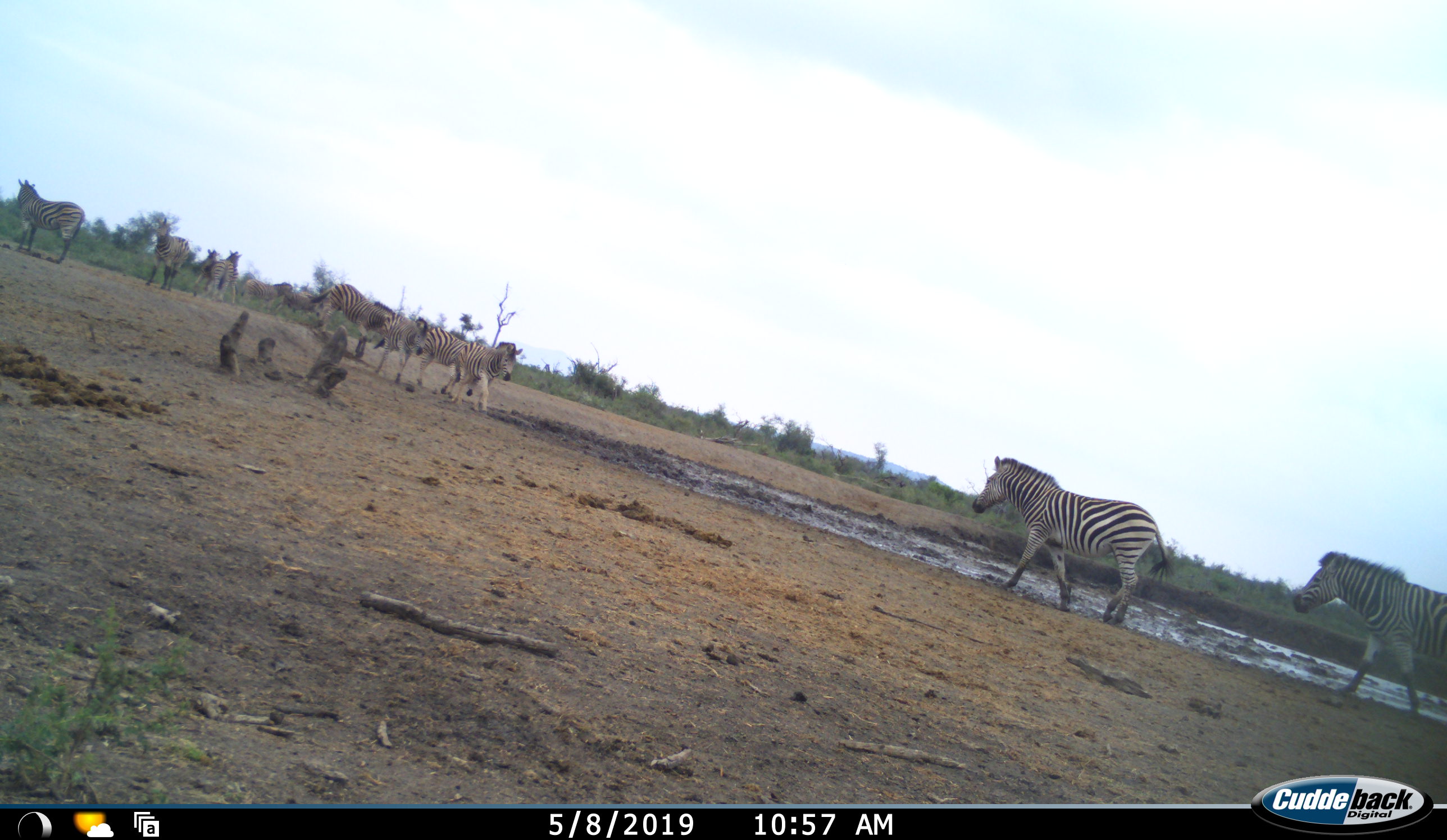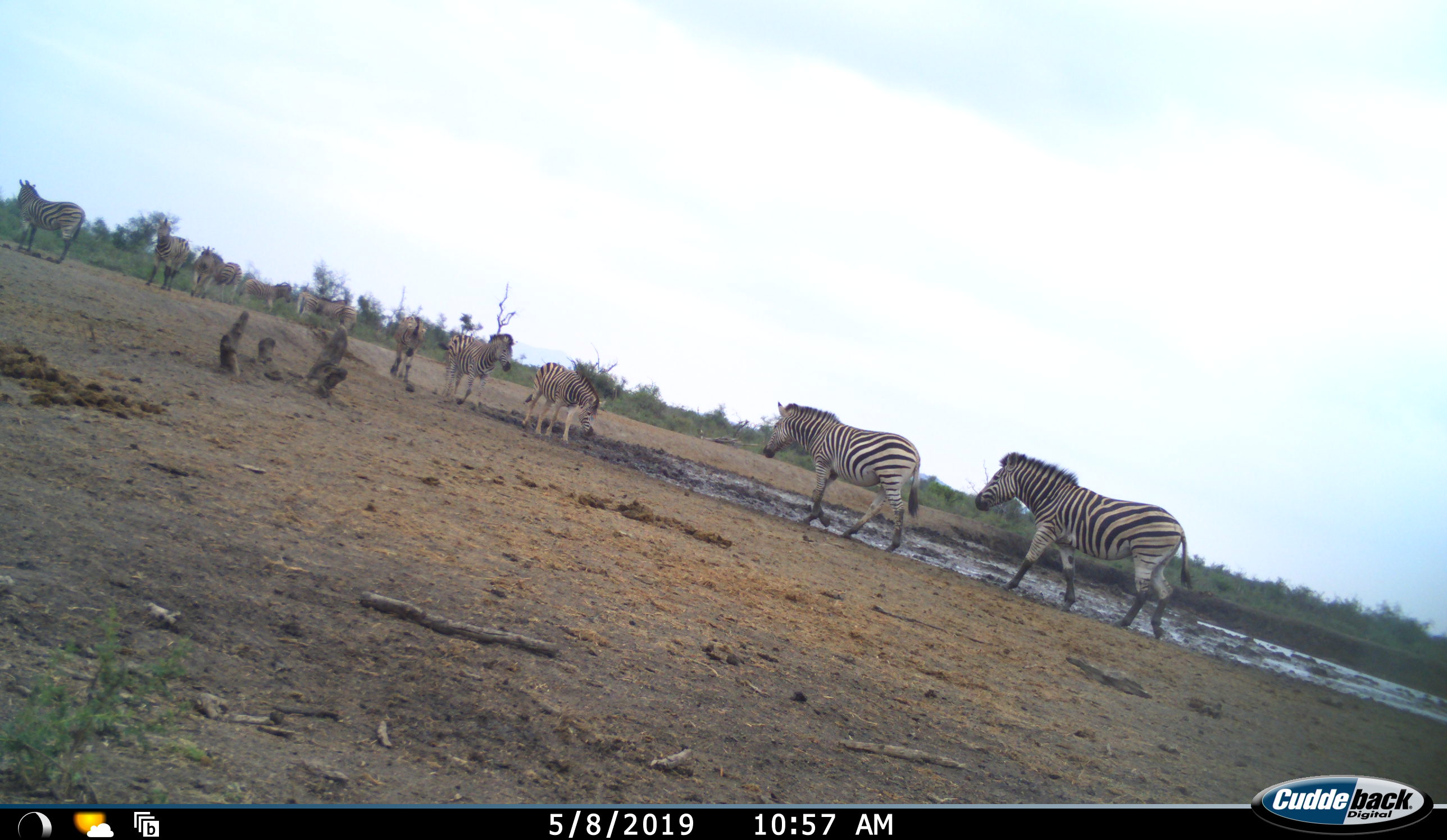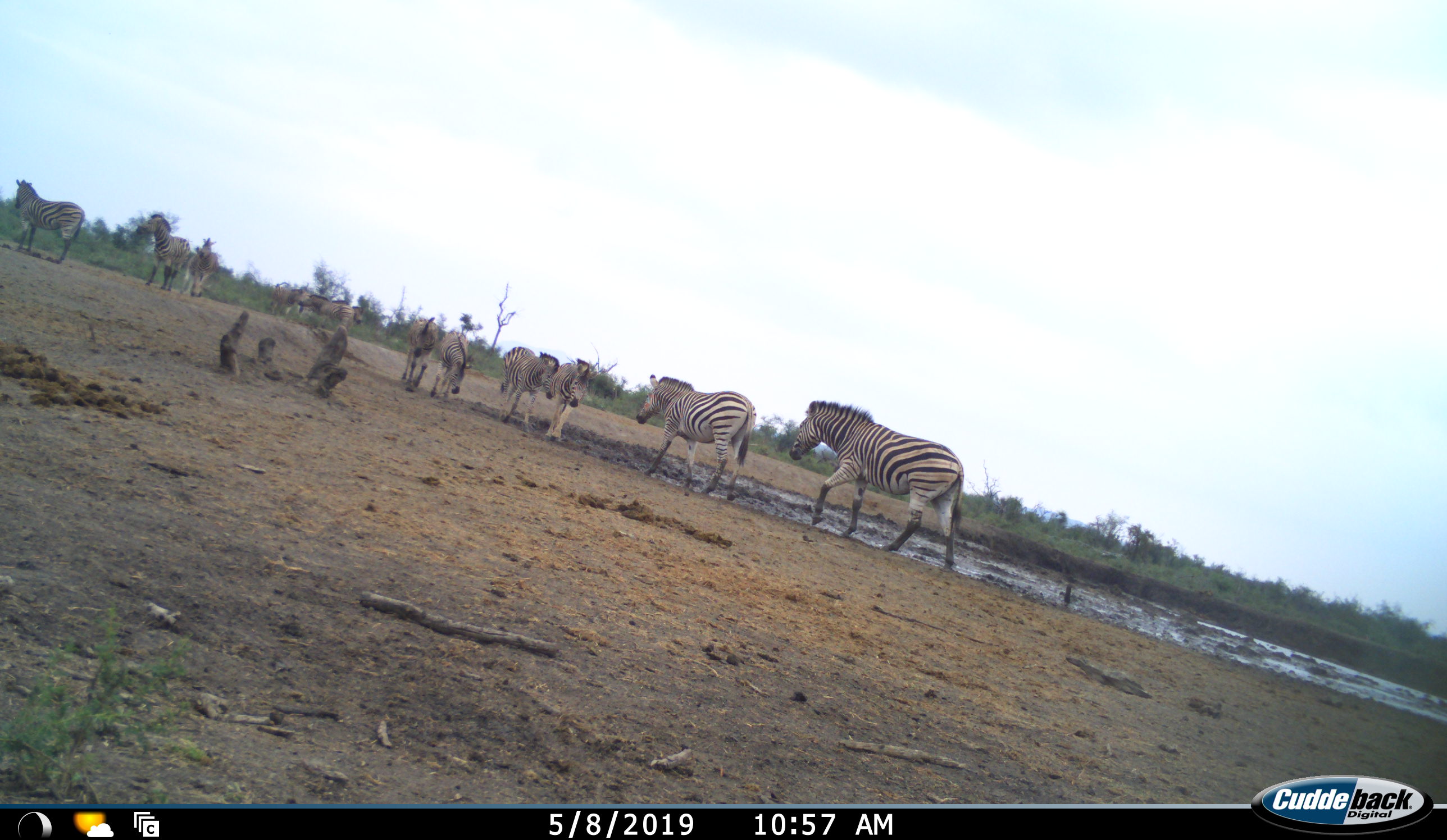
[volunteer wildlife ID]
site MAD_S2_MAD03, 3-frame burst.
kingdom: Animalia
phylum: Chordata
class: Mammalia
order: Perissodactyla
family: Equidae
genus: Equus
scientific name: Equus quagga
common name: plains zebra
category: zebraplains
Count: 11-50.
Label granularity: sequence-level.